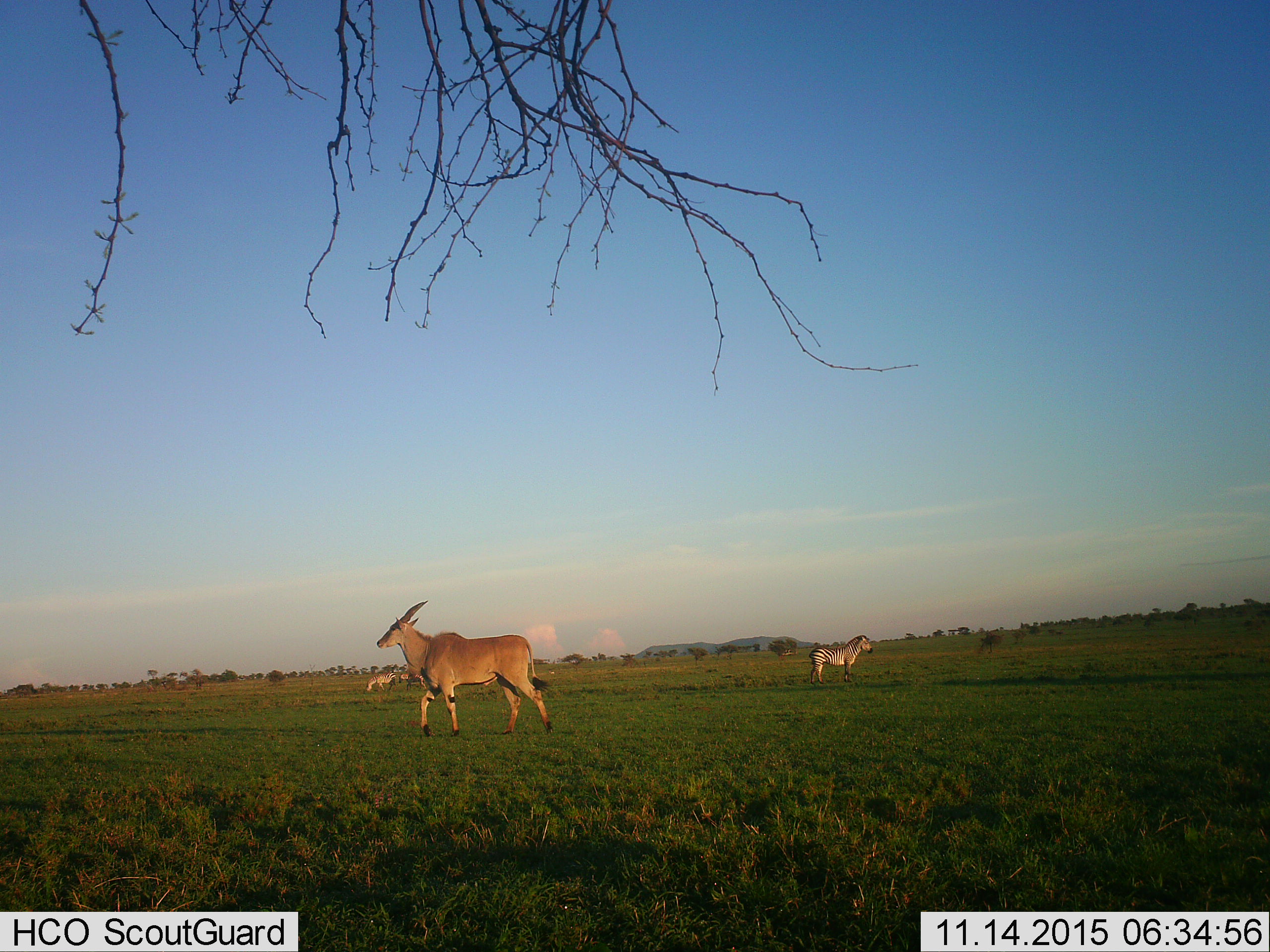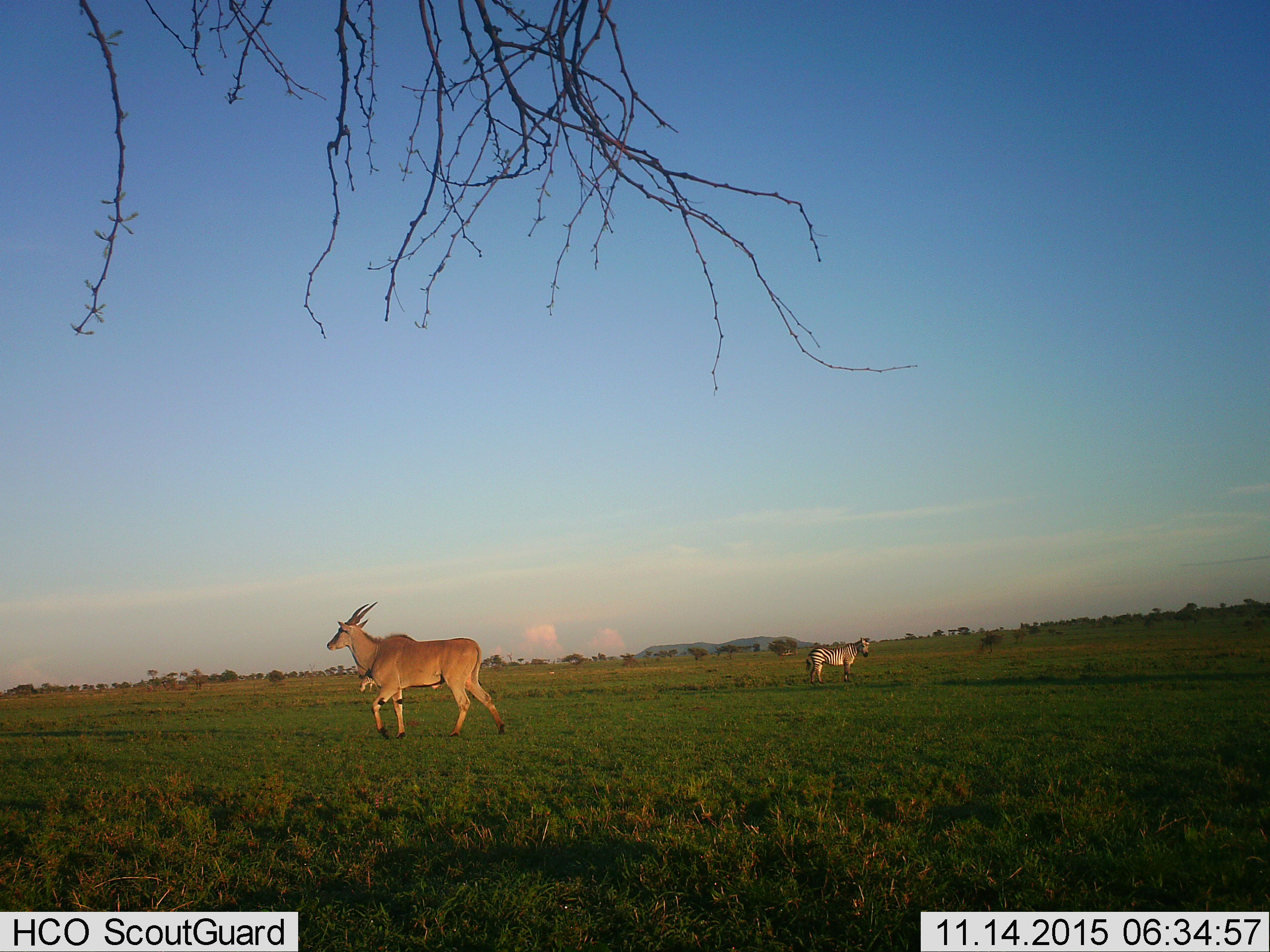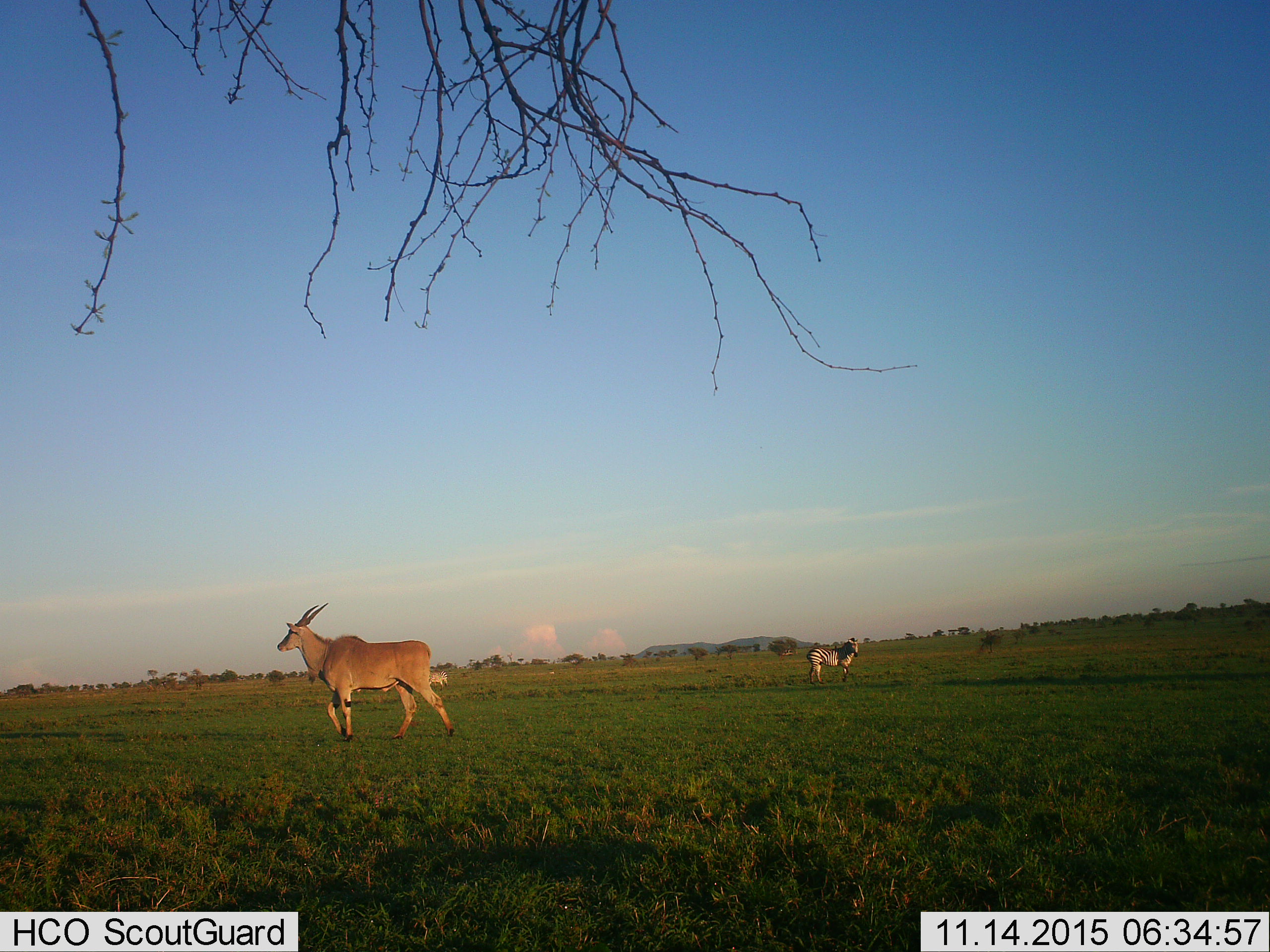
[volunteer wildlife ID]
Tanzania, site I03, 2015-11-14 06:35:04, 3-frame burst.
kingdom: Animalia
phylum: Chordata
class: Mammalia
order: Artiodactyla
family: Bovidae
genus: Tragelaphus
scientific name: Tragelaphus oryx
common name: eland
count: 1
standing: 40%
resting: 0%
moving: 60%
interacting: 0%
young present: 0%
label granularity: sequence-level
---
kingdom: Animalia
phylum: Chordata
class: Mammalia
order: Perissodactyla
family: Equidae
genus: Equus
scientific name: Equus quagga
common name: plains zebra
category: zebra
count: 3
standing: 89%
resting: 0%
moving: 11%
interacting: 11%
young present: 0%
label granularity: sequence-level